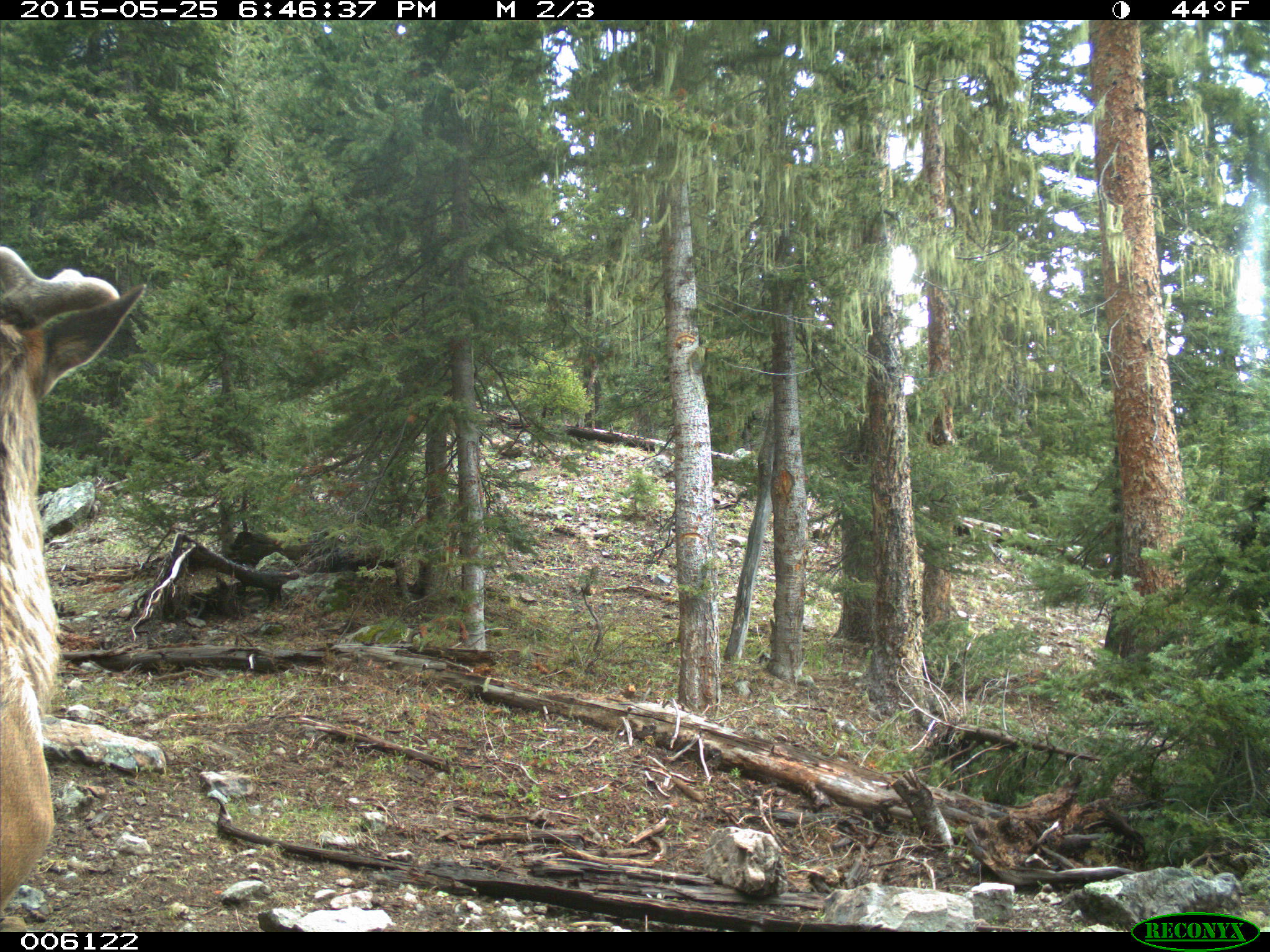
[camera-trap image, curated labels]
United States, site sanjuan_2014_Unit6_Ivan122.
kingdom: Animalia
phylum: Chordata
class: Mammalia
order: Artiodactyla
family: Cervidae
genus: Cervus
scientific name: Cervus elaphus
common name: red deer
Cervus elaphus (red deer).